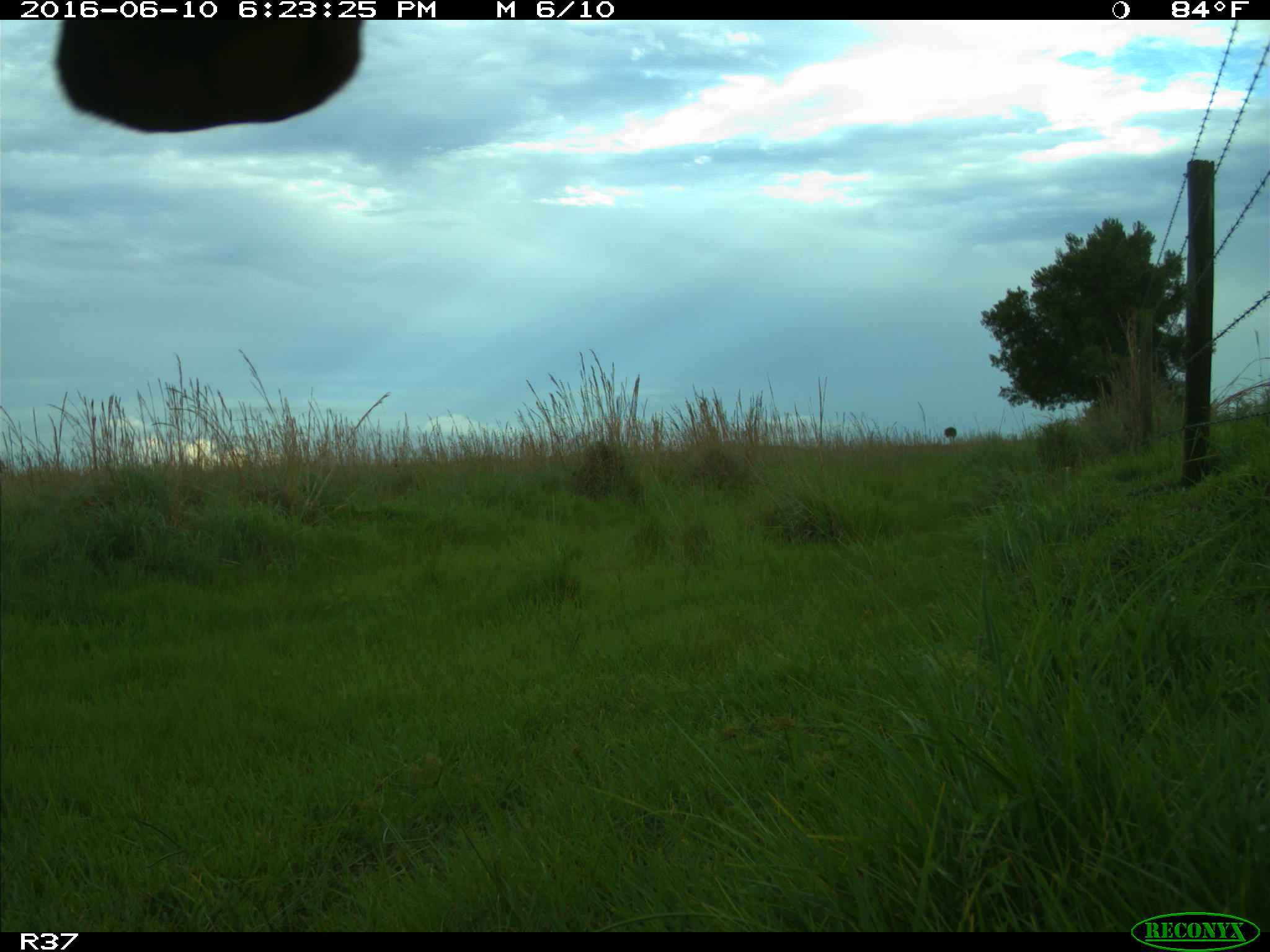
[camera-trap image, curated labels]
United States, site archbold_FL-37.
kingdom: Animalia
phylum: Chordata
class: Mammalia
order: Artiodactyla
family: Bovidae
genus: Bos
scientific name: Bos taurus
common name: domestic cow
Bos taurus (domestic cow).